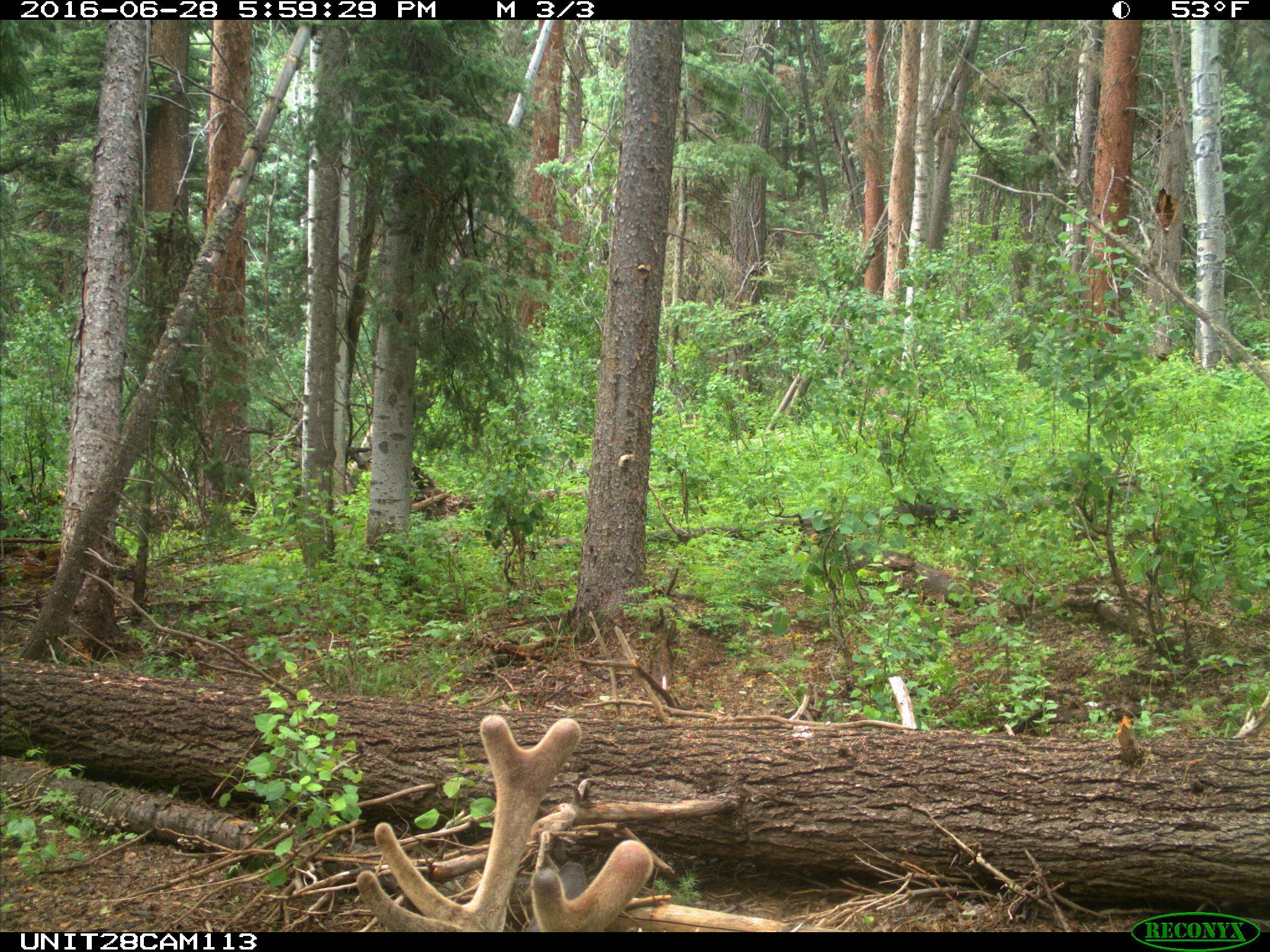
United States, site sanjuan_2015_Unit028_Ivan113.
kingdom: Animalia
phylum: Chordata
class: Mammalia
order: Artiodactyla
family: Cervidae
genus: Cervus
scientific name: Cervus elaphus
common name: red deer